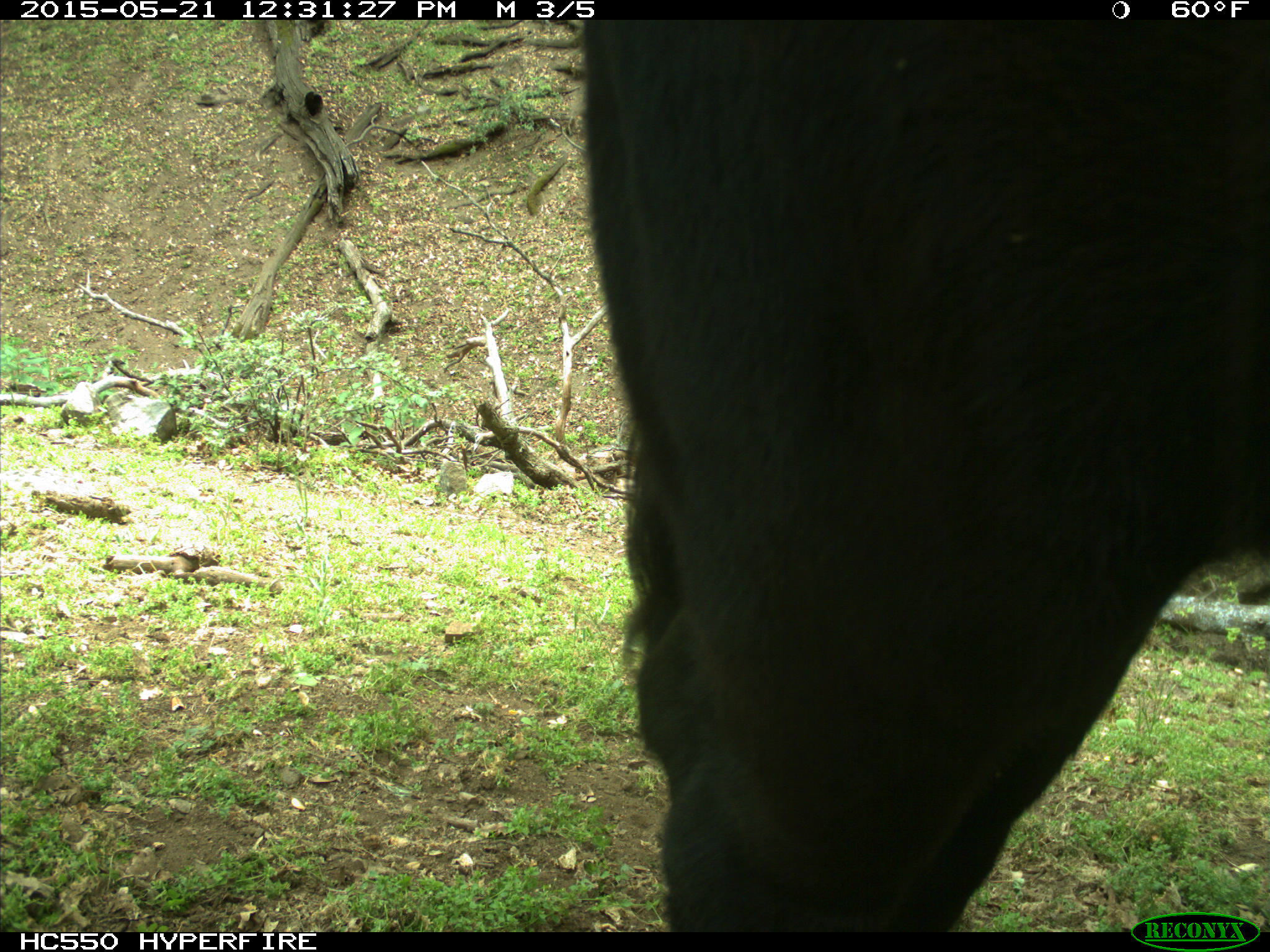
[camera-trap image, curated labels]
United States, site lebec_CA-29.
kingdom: Animalia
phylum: Chordata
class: Mammalia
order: Artiodactyla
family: Bovidae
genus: Bos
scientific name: Bos taurus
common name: domestic cow